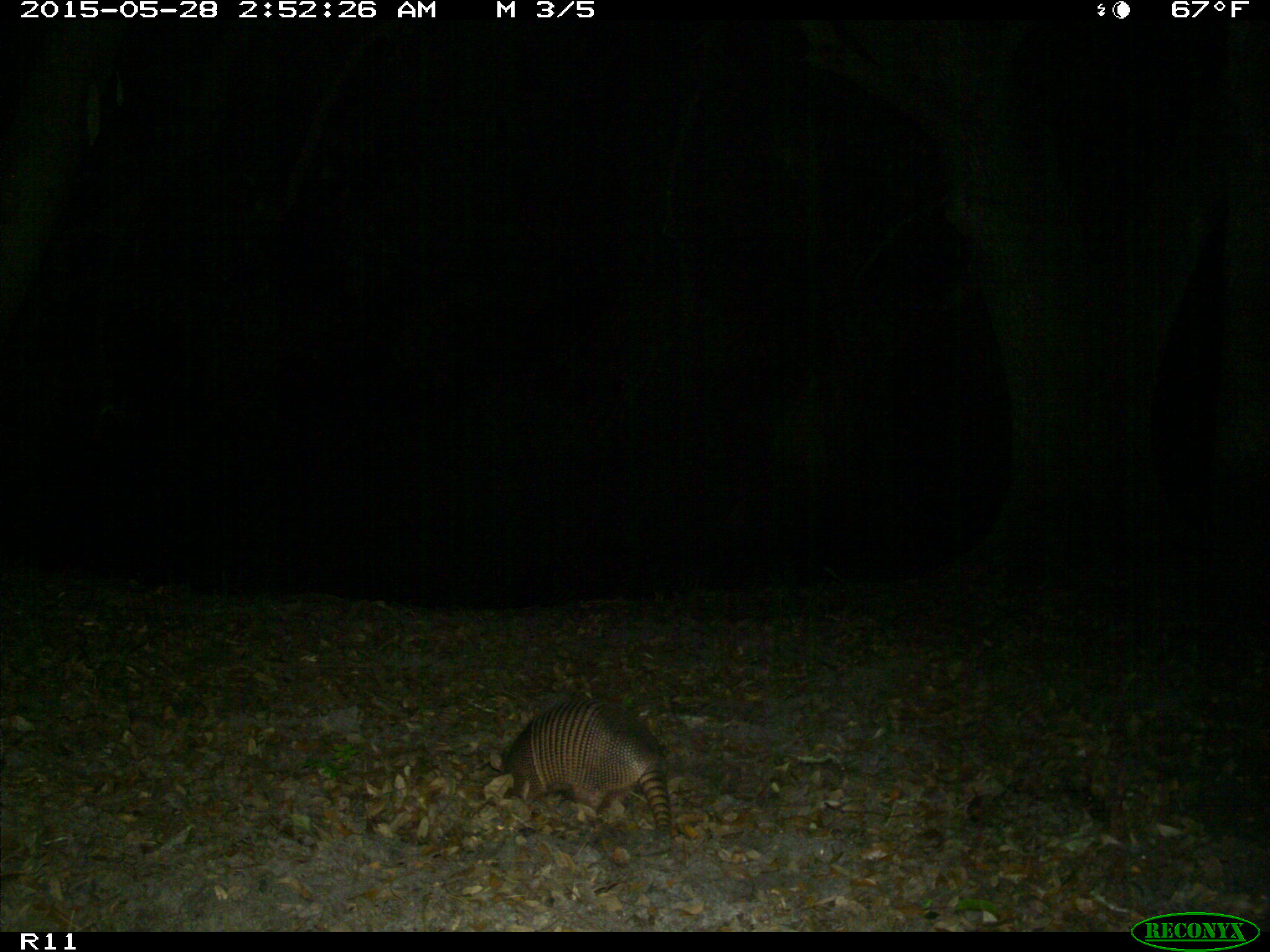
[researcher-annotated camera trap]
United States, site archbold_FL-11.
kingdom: Animalia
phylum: Chordata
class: Mammalia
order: Cingulata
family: Dasypodidae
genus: Dasypus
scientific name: Dasypus novemcinctus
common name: nine-banded armadillo